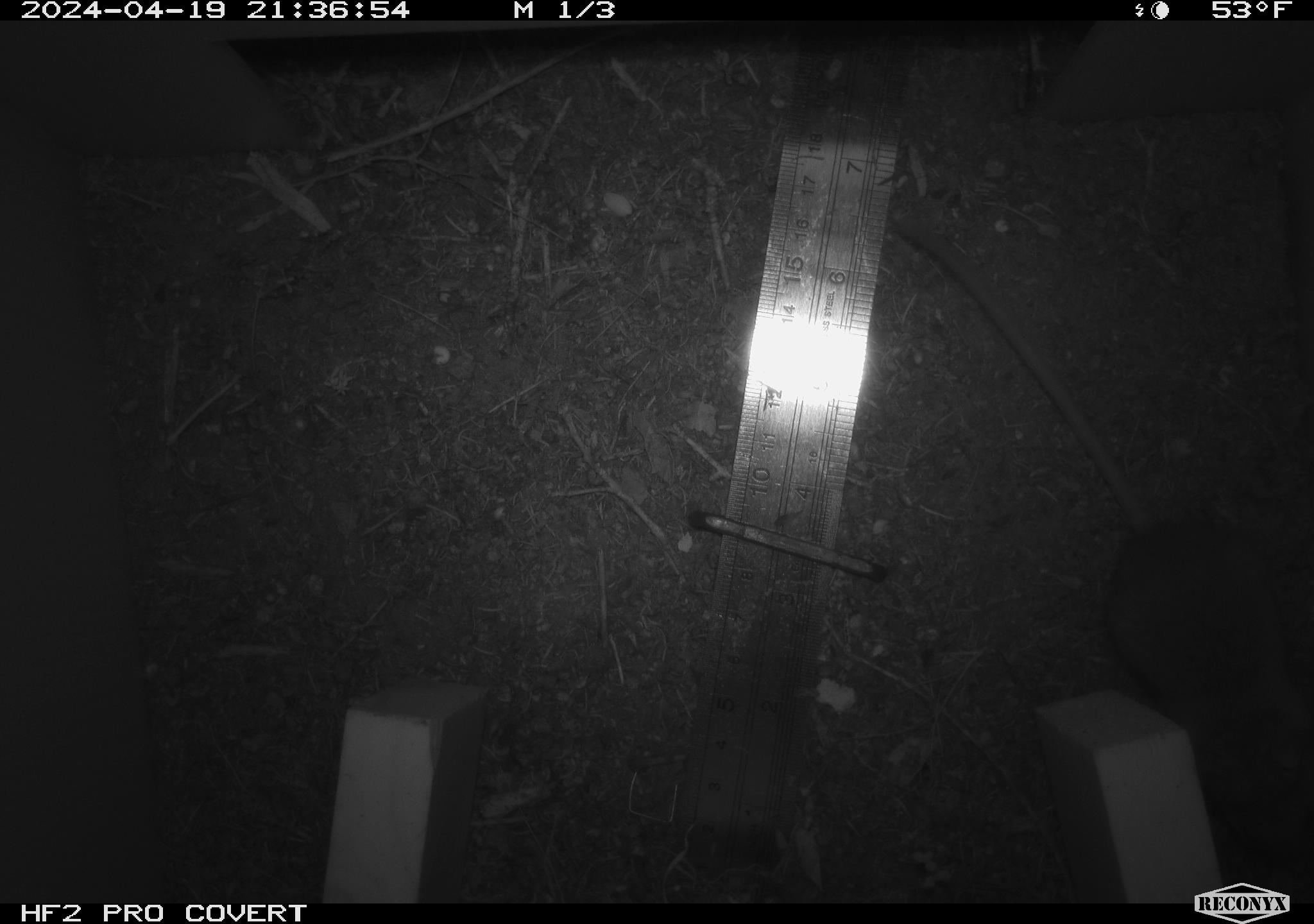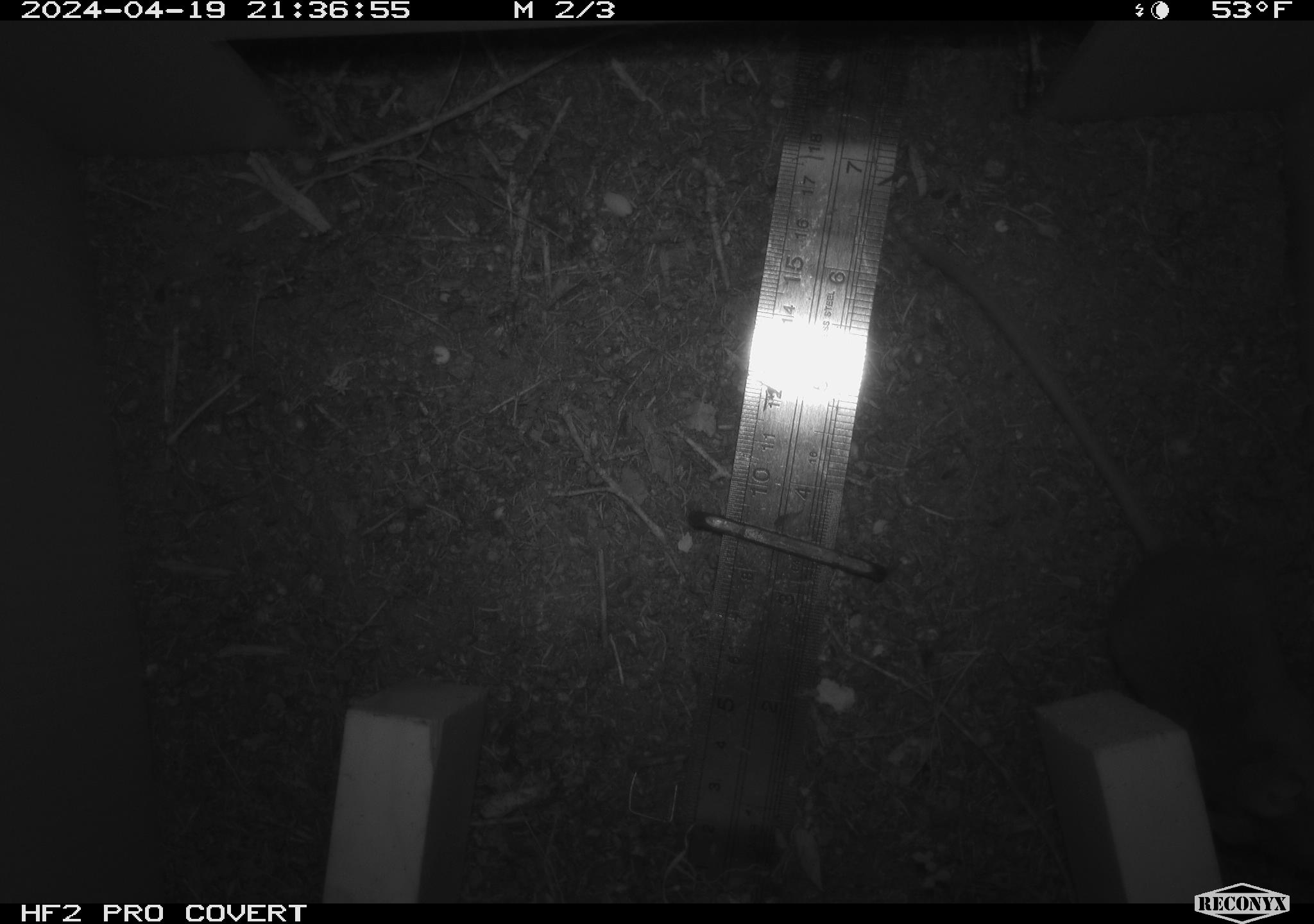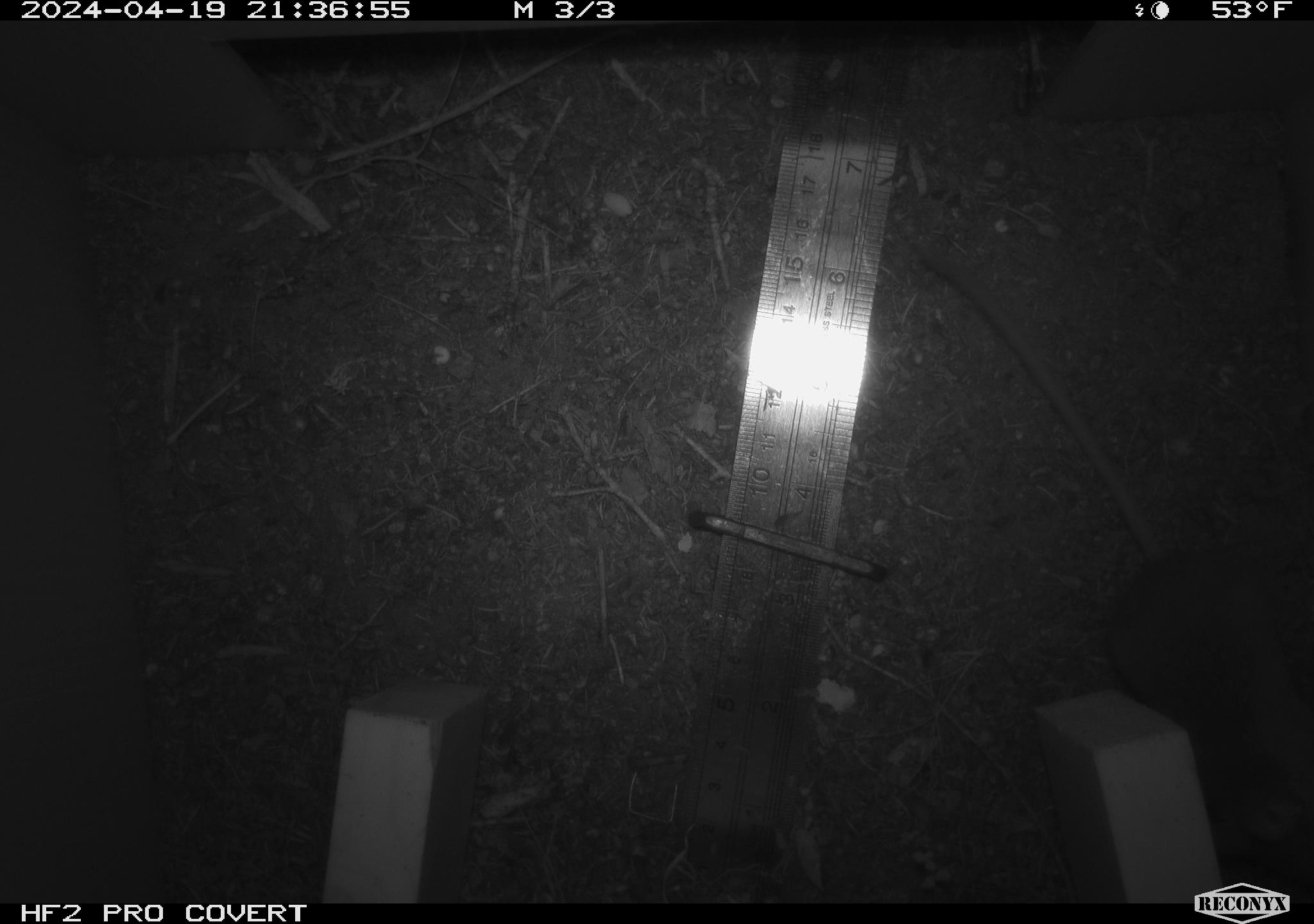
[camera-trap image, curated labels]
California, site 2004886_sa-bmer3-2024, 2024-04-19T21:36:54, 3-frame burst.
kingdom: Animalia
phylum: Chordata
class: Mammalia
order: Rodentia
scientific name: Rodentia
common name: mouse species